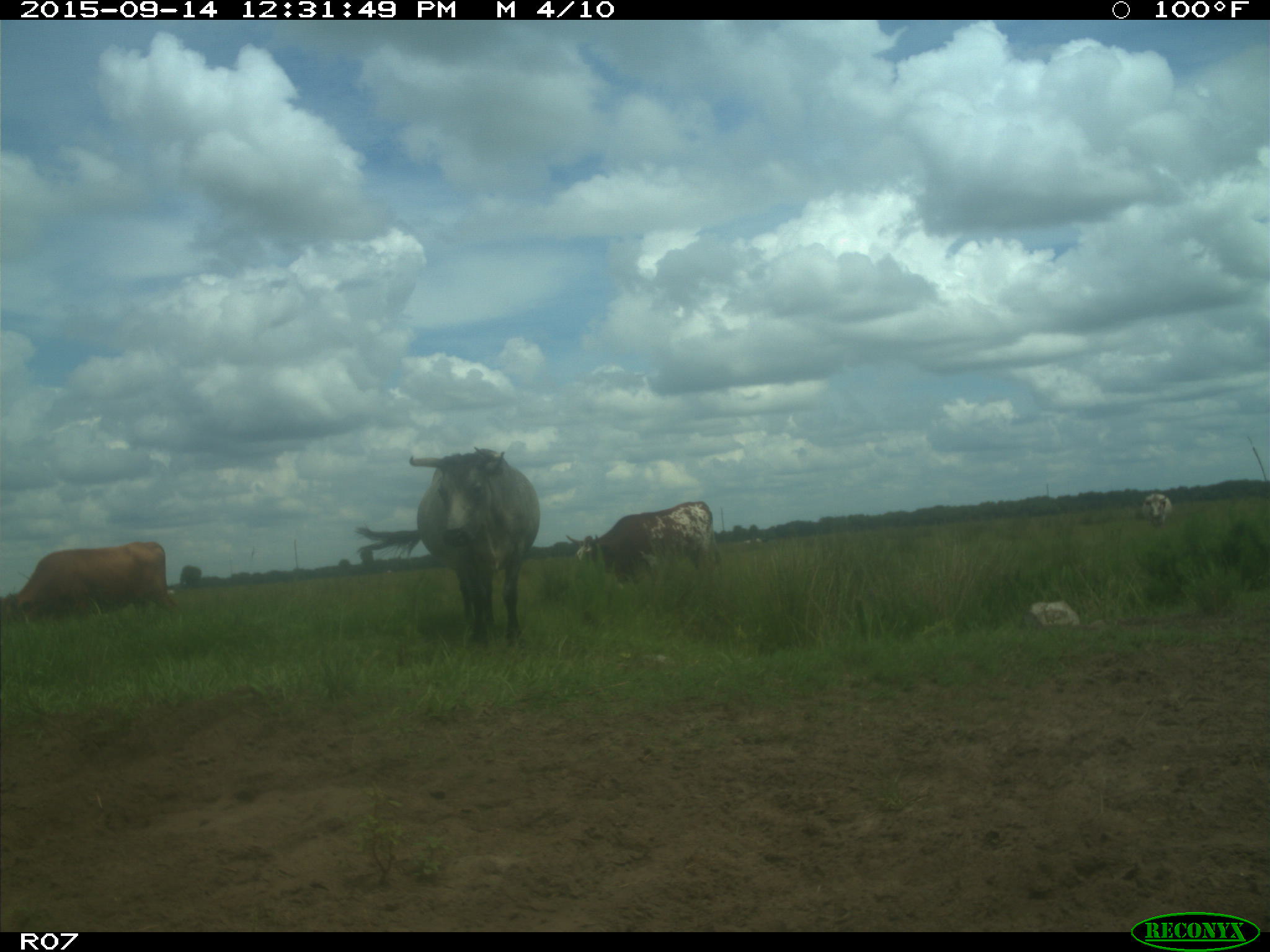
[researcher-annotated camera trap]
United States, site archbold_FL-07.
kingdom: Animalia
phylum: Chordata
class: Mammalia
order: Artiodactyla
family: Bovidae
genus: Bos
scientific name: Bos taurus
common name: domestic cow